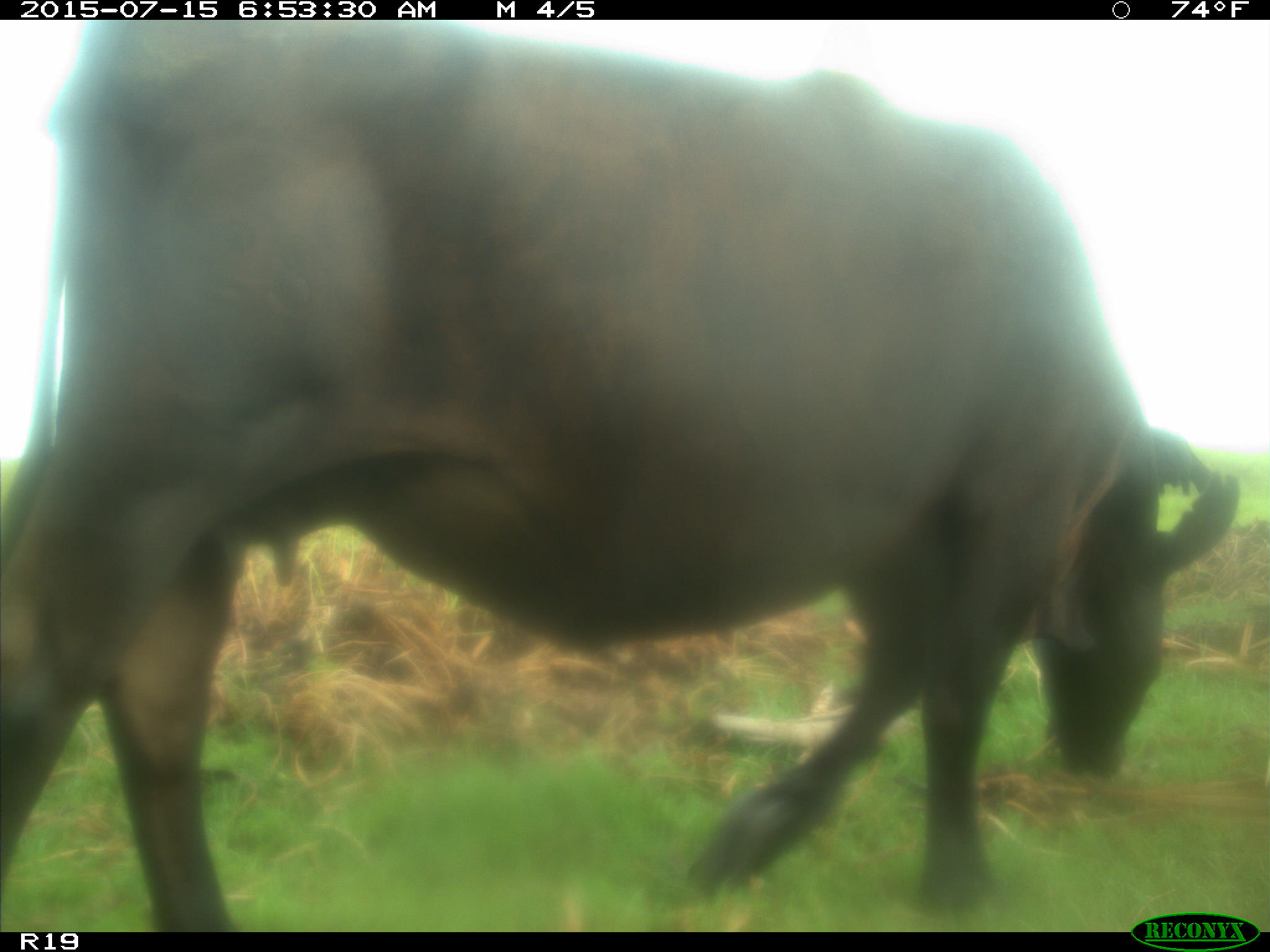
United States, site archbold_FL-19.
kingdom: Animalia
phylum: Chordata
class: Mammalia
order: Artiodactyla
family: Bovidae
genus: Bos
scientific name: Bos taurus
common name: domestic cow